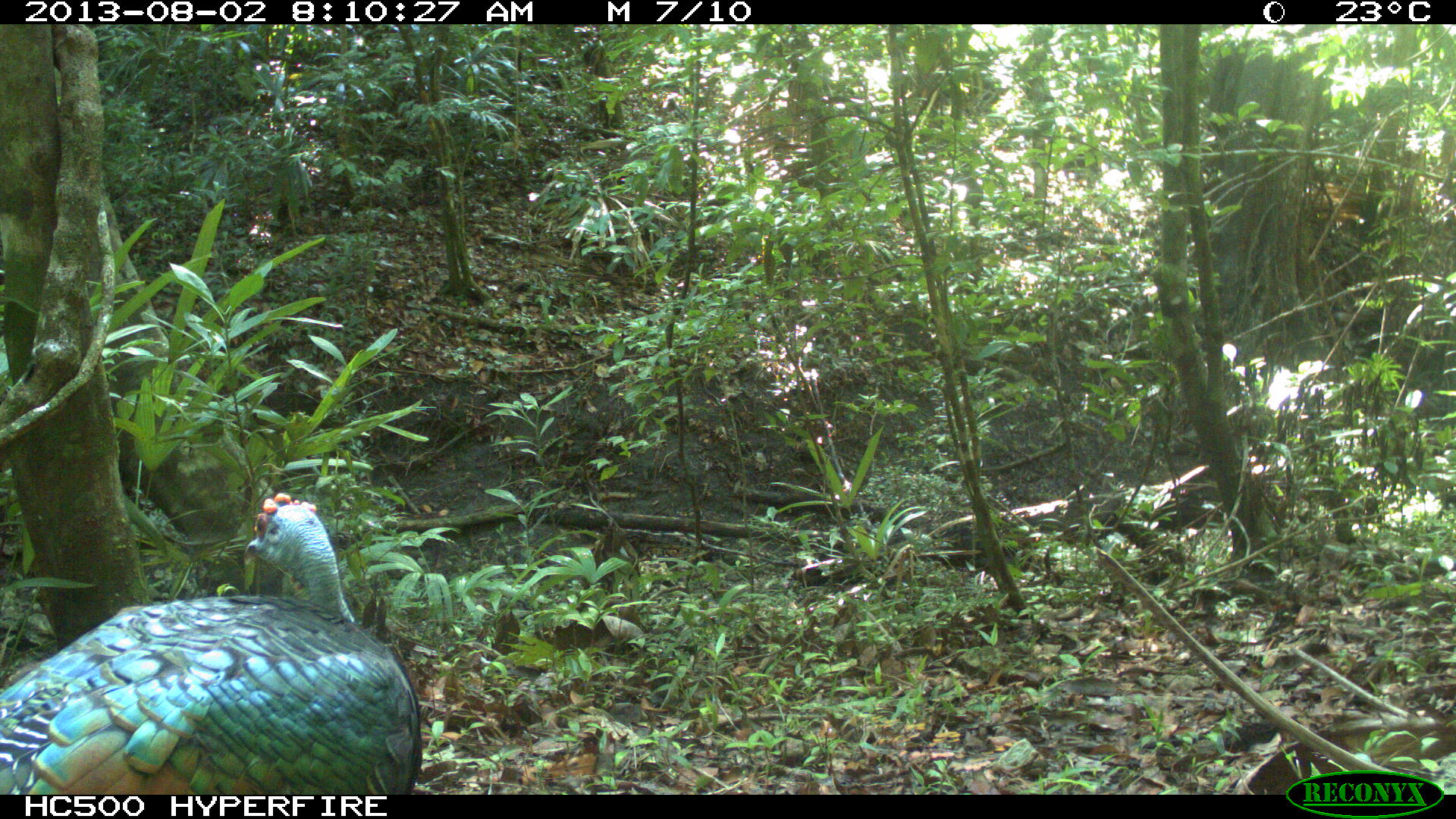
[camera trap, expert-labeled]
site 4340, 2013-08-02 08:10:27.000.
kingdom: Animalia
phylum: Chordata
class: Aves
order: Galliformes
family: Phasianidae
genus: Meleagris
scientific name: Meleagris ocellata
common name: ocellated turkey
Meleagris ocellata (ocellated turkey), count 1, sex male.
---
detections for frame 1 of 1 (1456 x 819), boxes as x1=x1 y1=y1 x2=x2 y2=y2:
meleagris ocellata: x1=0 y1=493 x2=422 y2=795